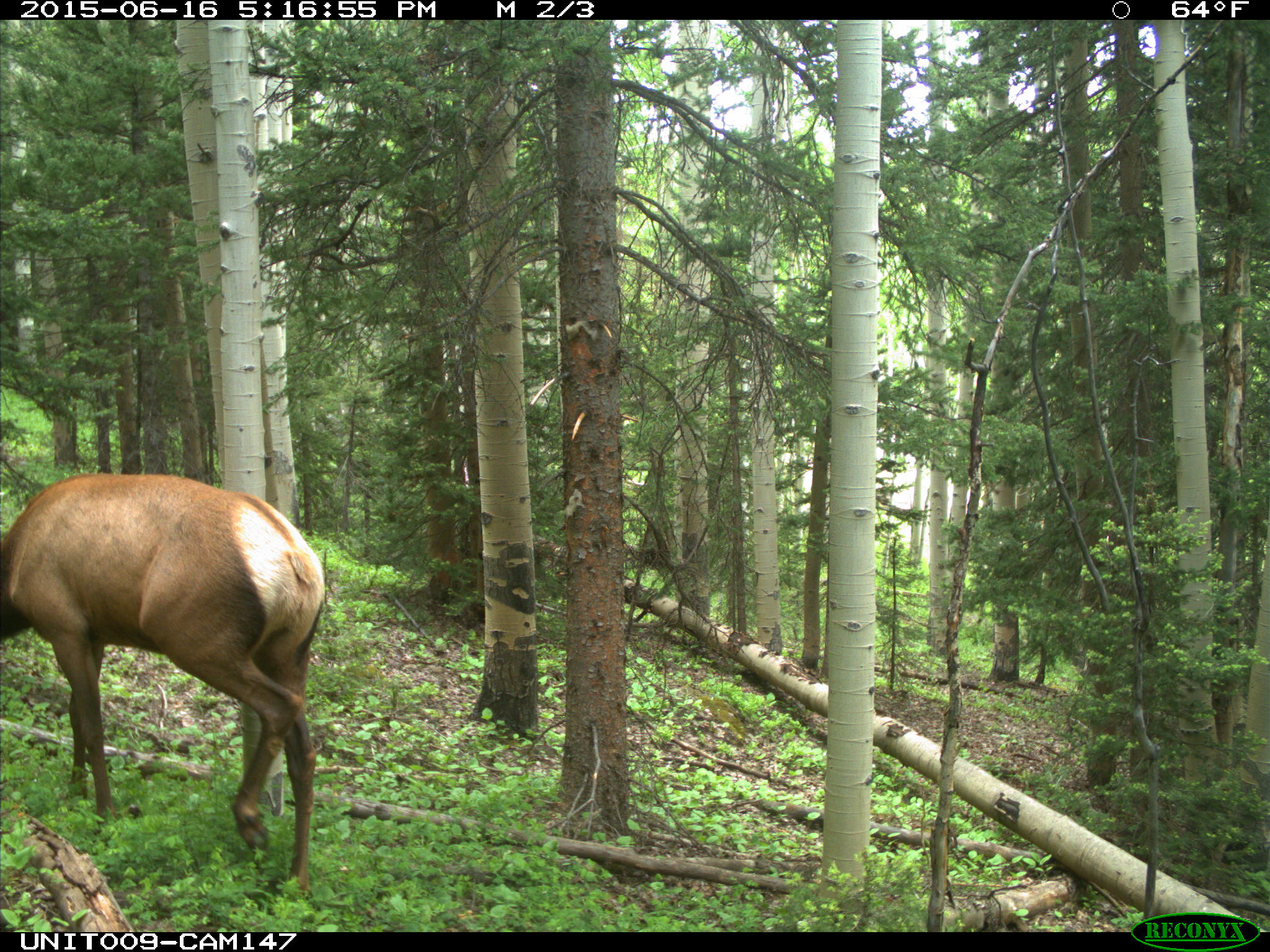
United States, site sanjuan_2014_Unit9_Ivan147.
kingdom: Animalia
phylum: Chordata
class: Mammalia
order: Artiodactyla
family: Cervidae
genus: Cervus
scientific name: Cervus elaphus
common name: red deer